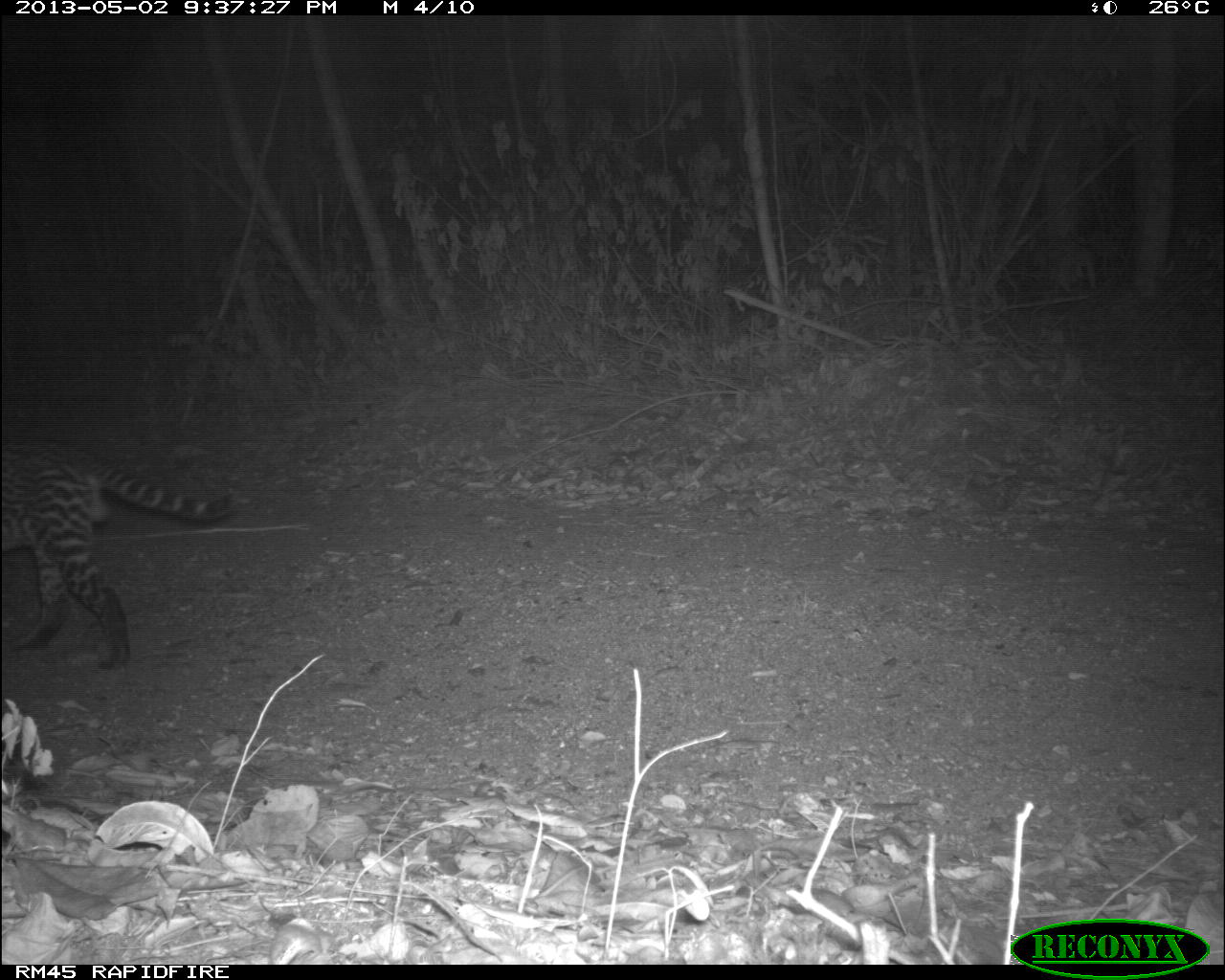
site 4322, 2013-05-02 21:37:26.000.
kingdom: Animalia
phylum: Chordata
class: Mammalia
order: Carnivora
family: Felidae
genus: Leopardus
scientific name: Leopardus pardalis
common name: ocelot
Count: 1.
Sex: male.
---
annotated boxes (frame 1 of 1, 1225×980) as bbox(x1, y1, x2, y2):
leopardus pardalis: bbox(0, 442, 233, 669)